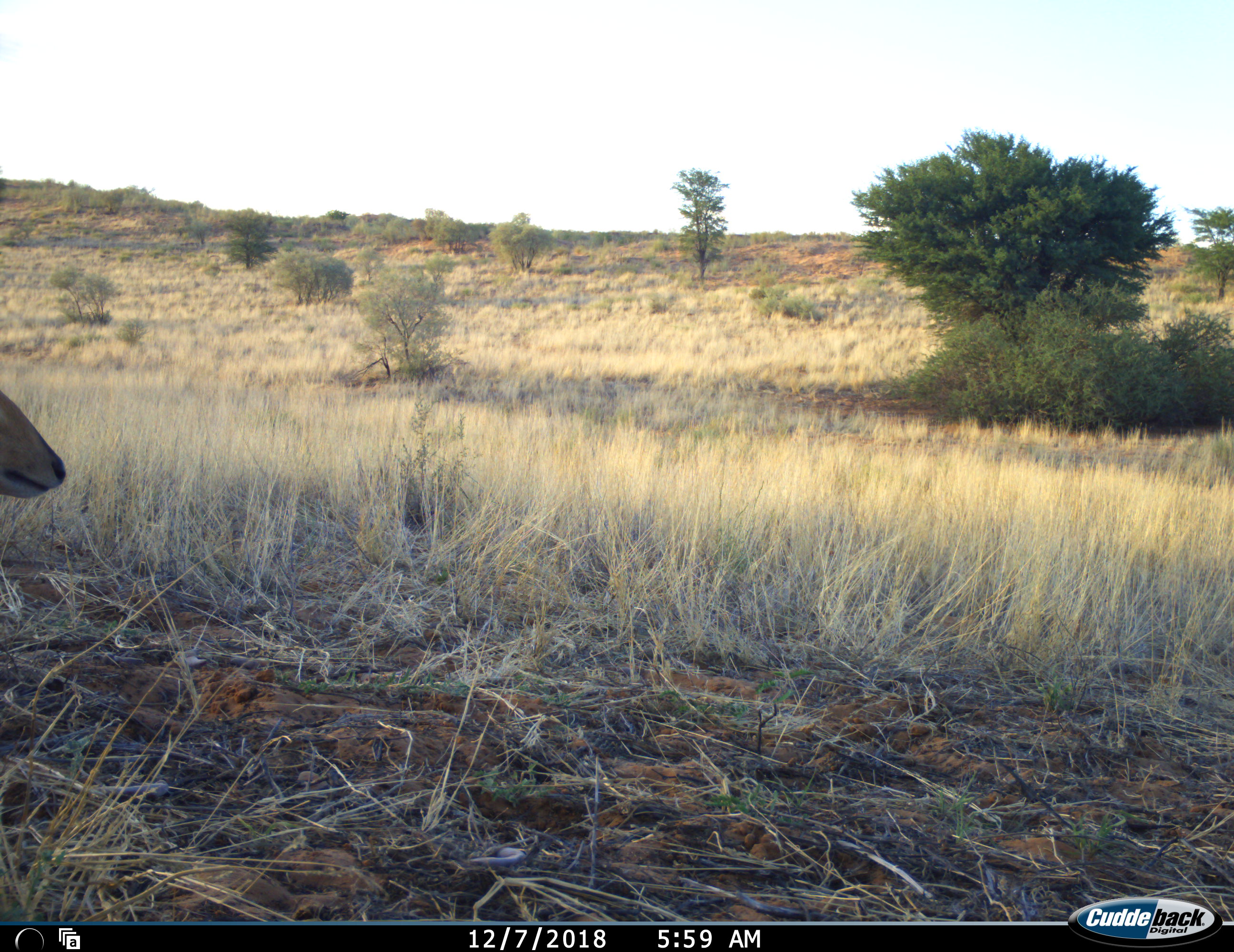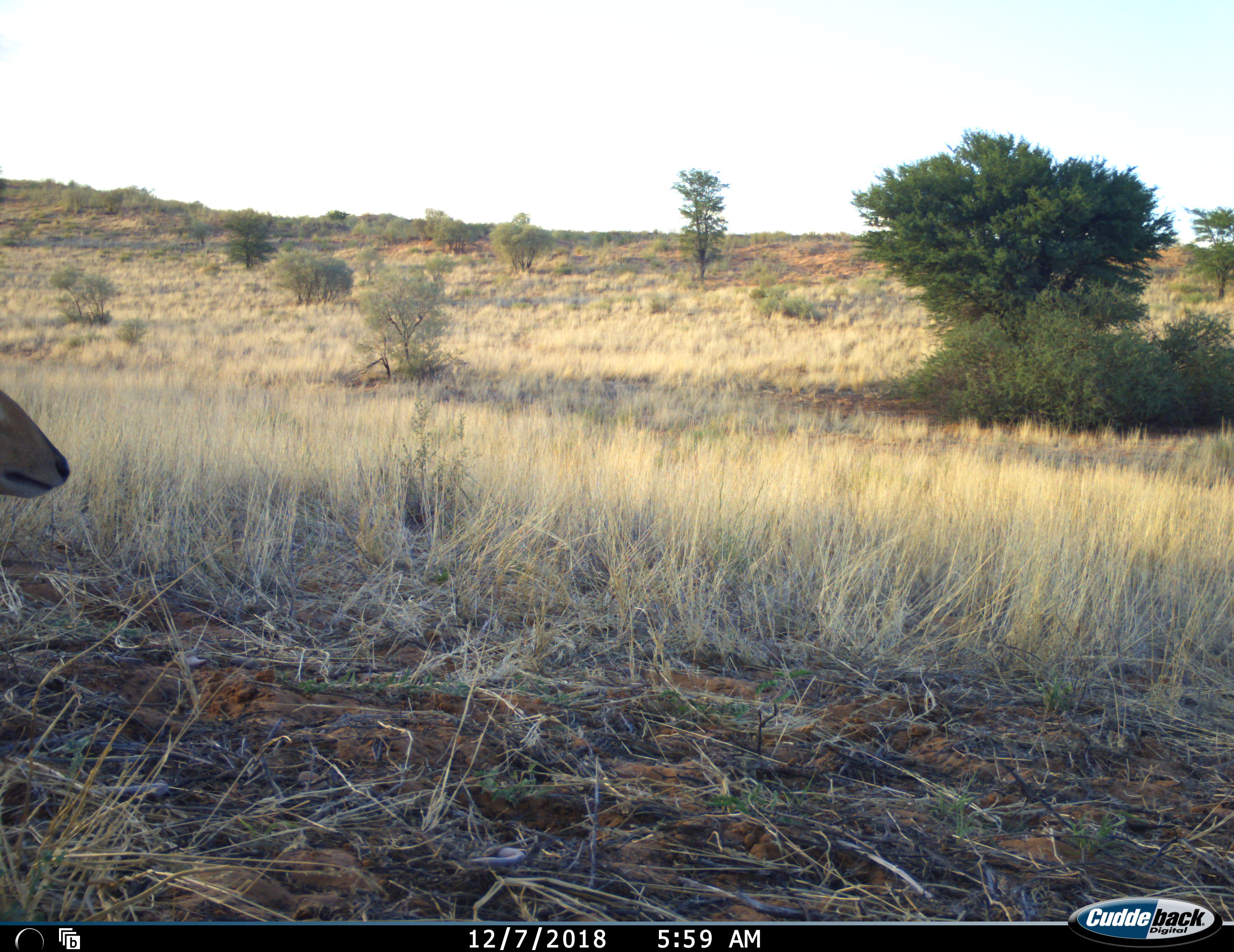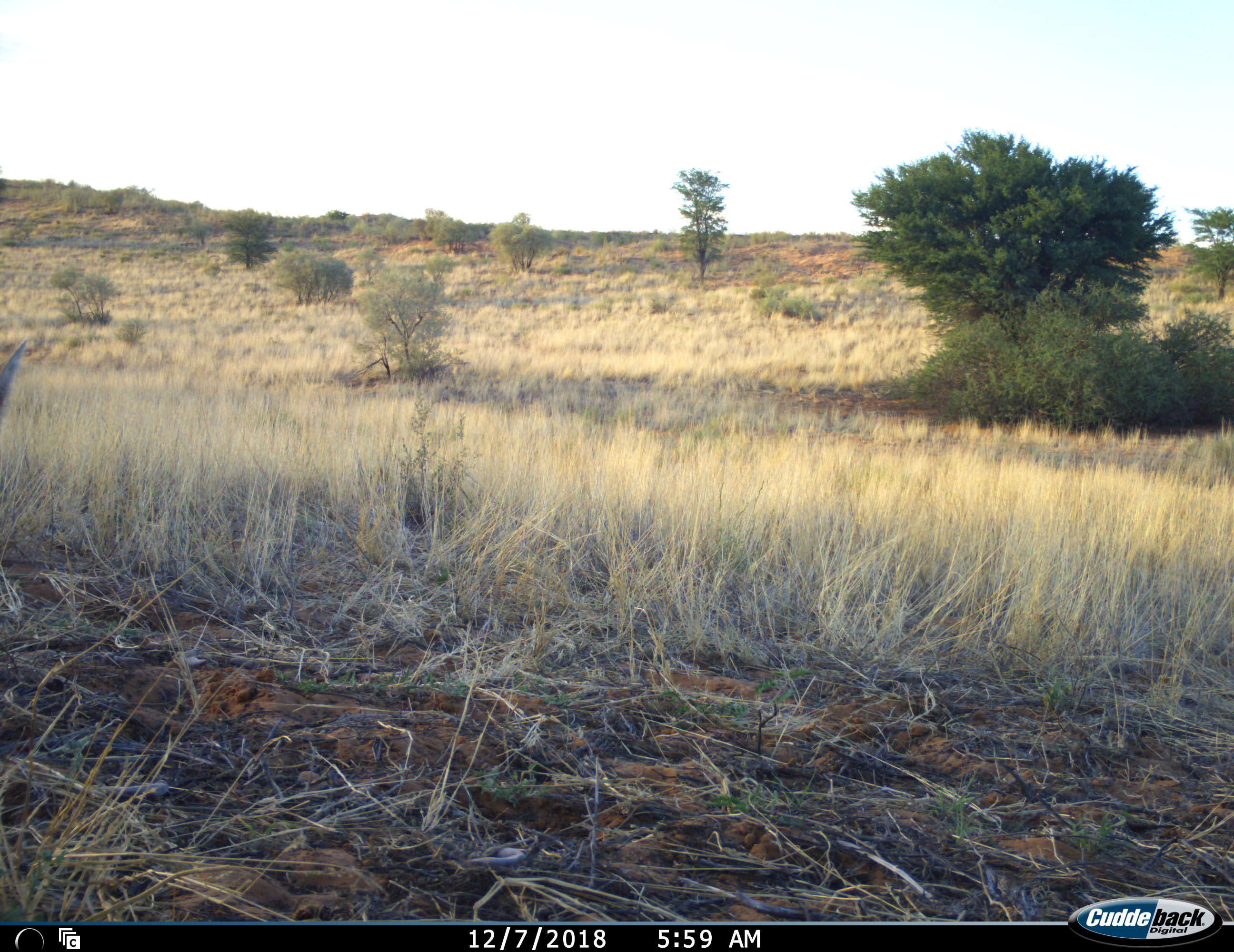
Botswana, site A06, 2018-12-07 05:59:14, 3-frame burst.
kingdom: Animalia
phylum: Chordata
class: Mammalia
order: Artiodactyla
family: Bovidae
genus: Raphicerus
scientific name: Raphicerus campestris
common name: steenbok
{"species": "steenbok (Raphicerus campestris)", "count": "1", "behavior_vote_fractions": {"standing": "62%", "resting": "25%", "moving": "12%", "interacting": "0%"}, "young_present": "0%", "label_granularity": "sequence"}